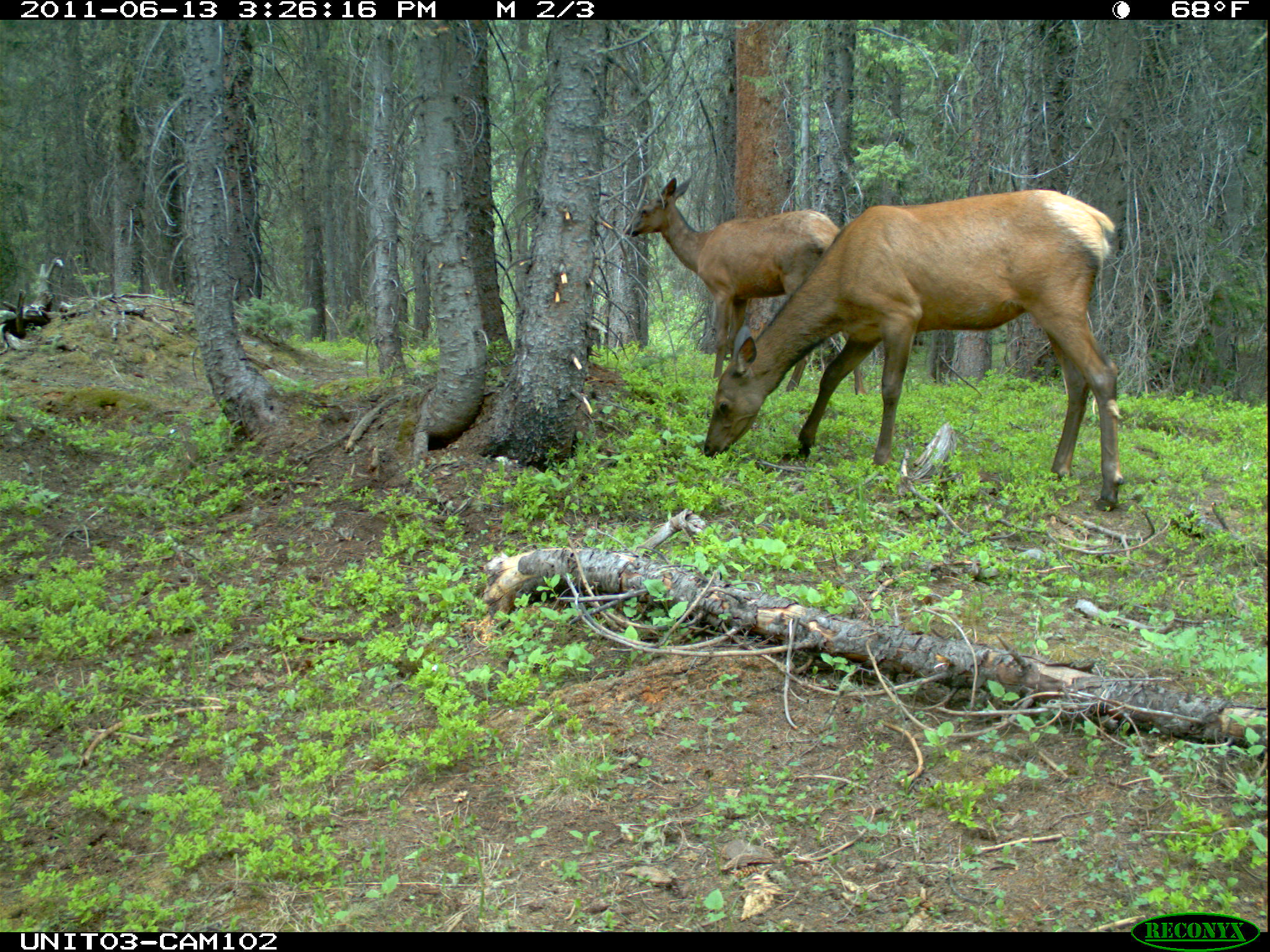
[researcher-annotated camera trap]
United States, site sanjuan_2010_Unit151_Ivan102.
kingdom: Animalia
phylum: Chordata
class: Mammalia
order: Artiodactyla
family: Cervidae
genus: Cervus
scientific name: Cervus elaphus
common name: red deer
Cervus elaphus (red deer).